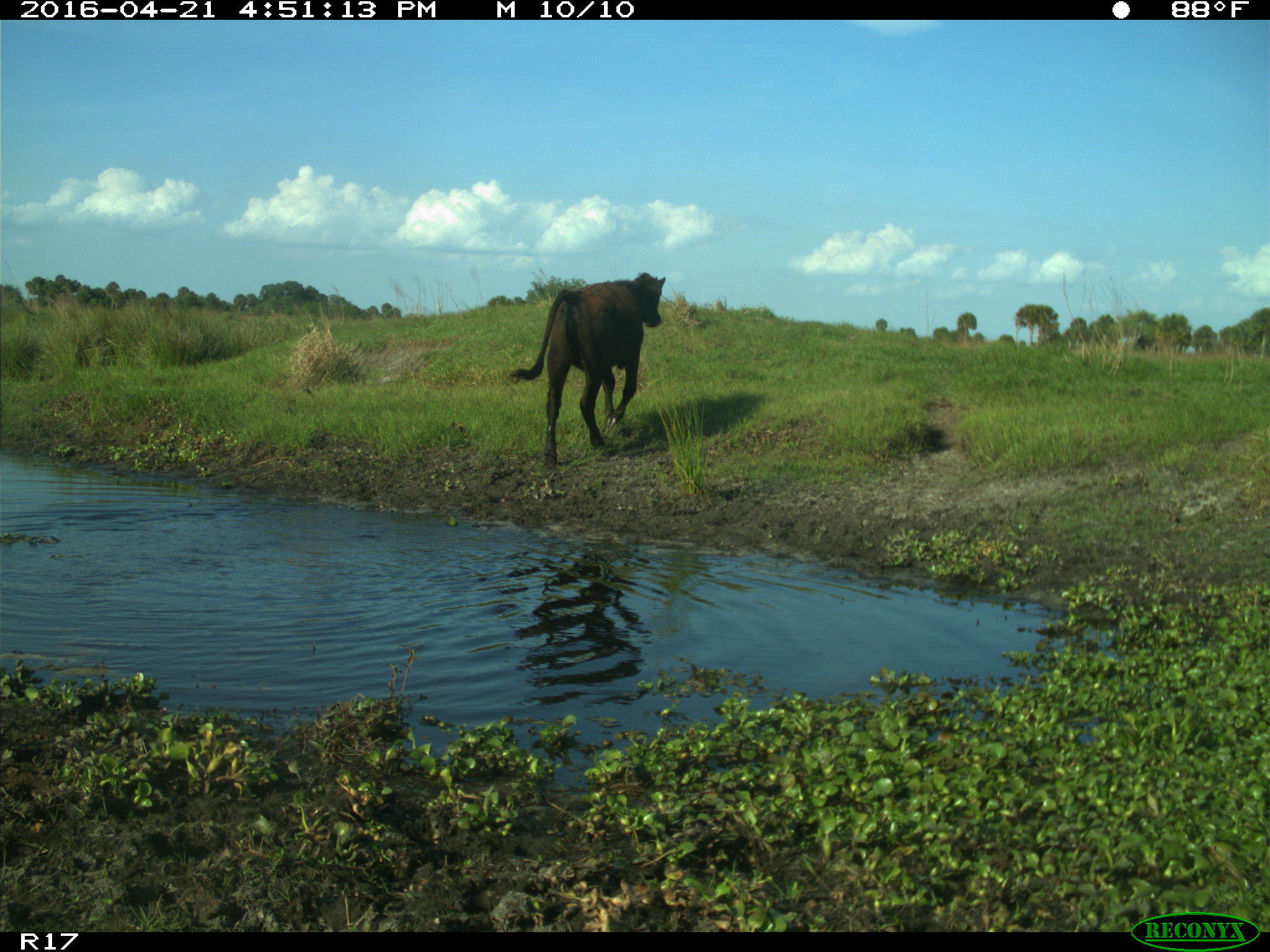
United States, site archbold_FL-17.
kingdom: Animalia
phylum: Chordata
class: Mammalia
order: Artiodactyla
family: Bovidae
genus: Bos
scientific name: Bos taurus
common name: domestic cow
Bos taurus (domestic cow).